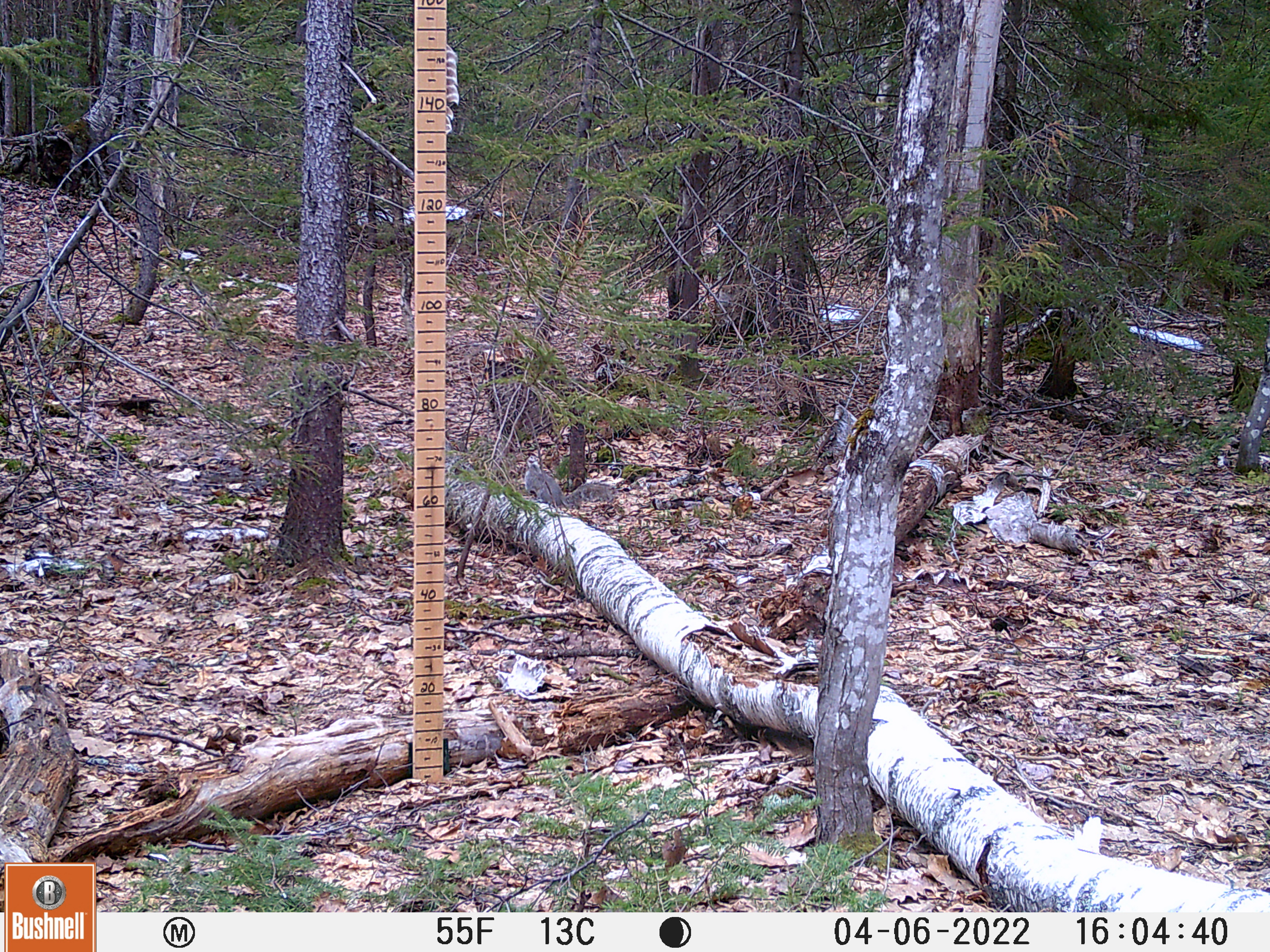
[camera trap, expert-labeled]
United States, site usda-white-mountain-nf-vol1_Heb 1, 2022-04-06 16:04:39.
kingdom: Animalia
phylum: Chordata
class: Mammalia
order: Rodentia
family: Sciuridae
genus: Sciurus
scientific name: Sciurus carolinensis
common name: gray squirrel